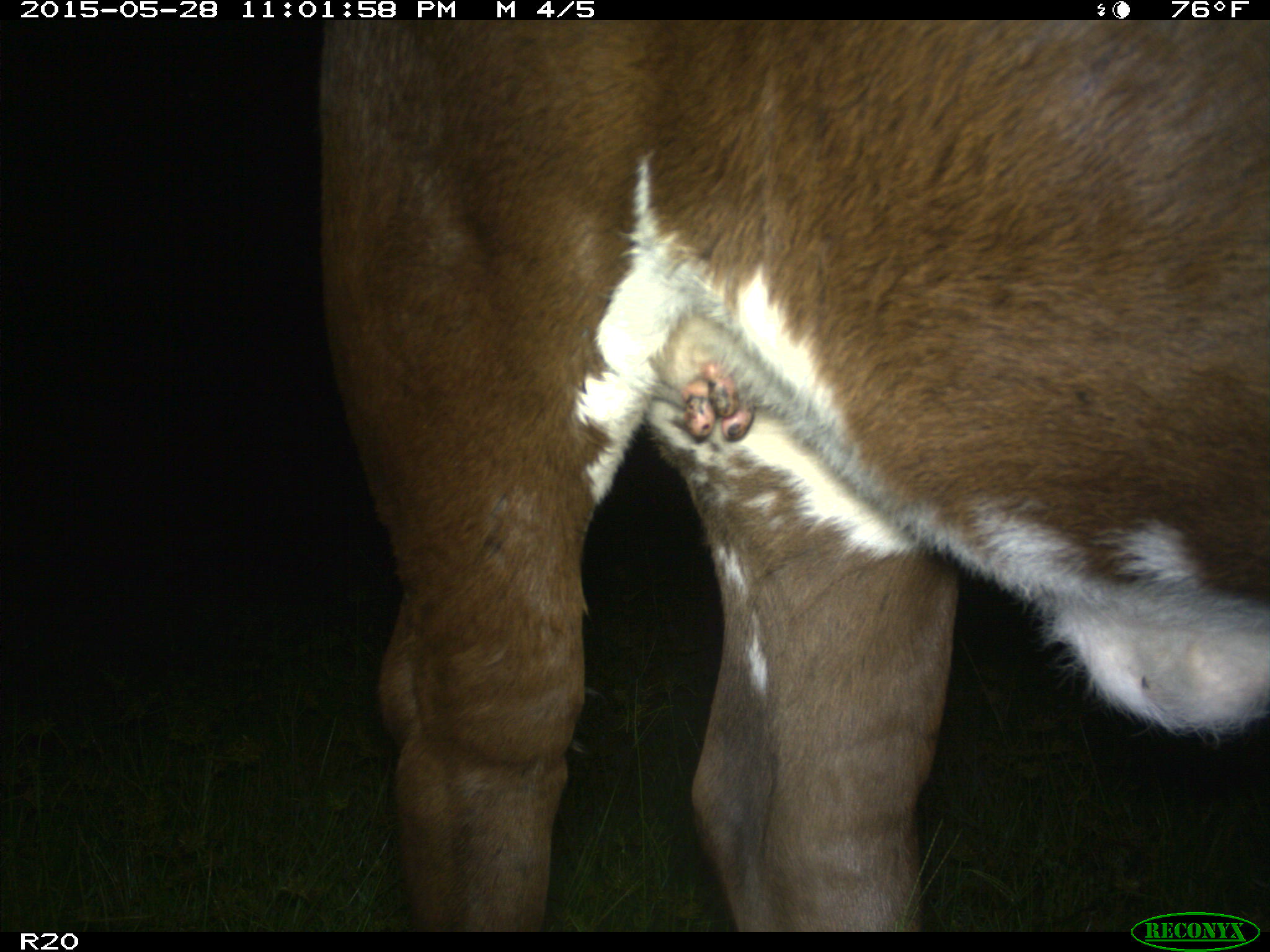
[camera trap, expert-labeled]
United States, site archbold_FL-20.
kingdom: Animalia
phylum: Chordata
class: Mammalia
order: Artiodactyla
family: Bovidae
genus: Bos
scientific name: Bos taurus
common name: domestic cow